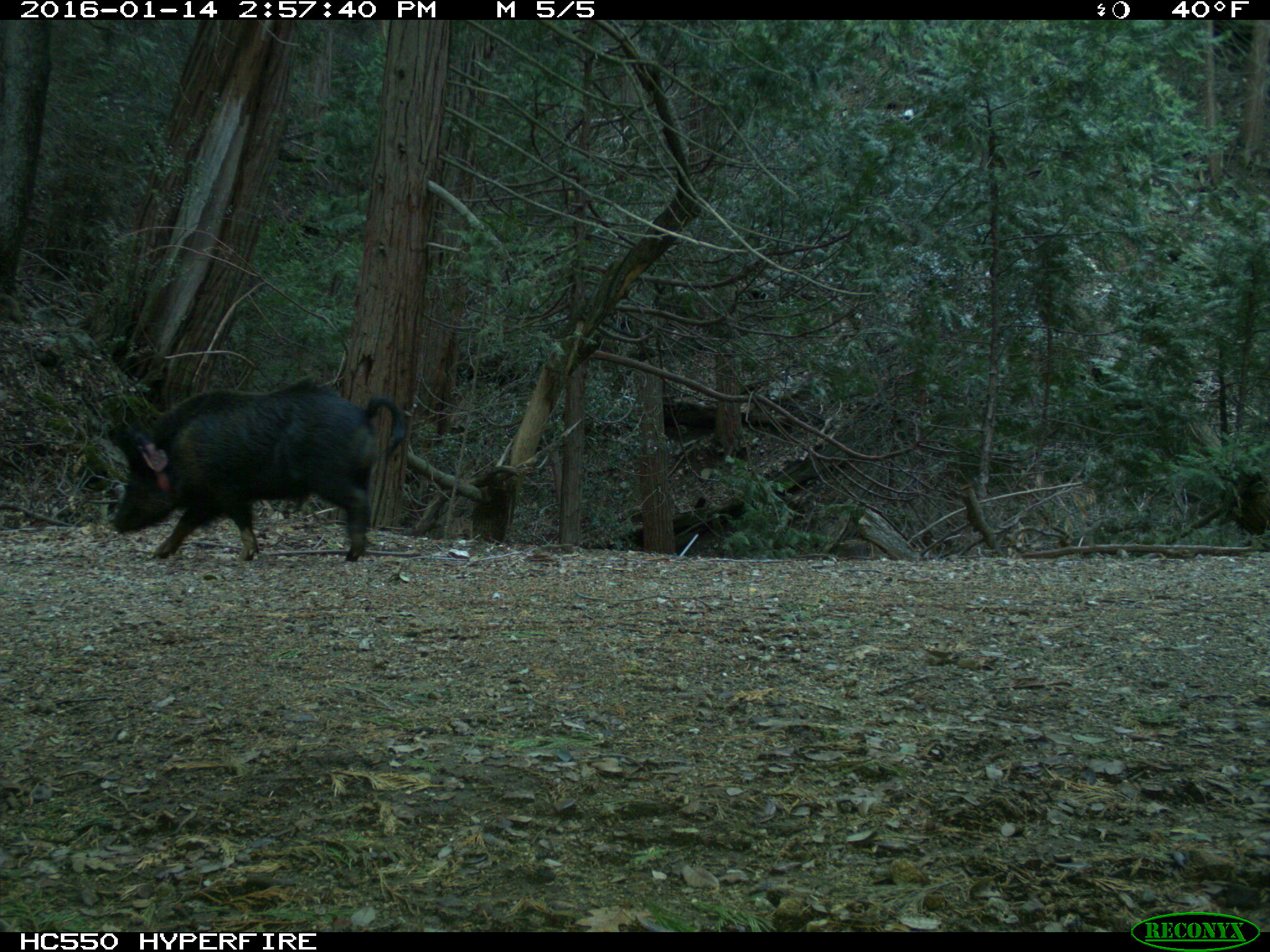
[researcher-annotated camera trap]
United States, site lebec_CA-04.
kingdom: Animalia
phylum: Chordata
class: Mammalia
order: Artiodactyla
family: Suidae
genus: Sus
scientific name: Sus scrofa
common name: wild boar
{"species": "Sus scrofa (wild boar)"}